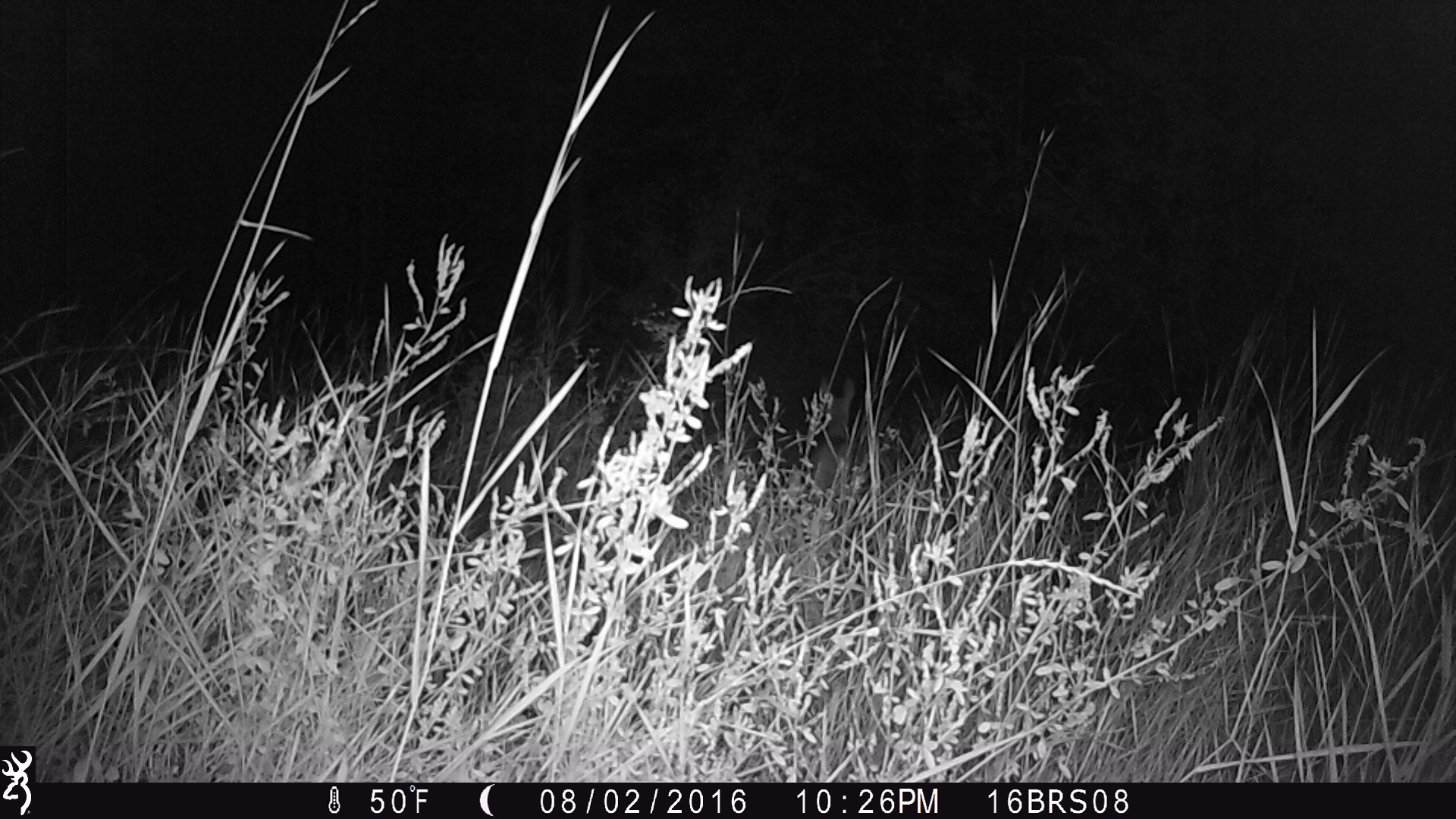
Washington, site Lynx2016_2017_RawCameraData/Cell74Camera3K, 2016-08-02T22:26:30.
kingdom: Animalia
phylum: Chordata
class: Mammalia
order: Artiodactyla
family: Cervidae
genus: Odocoileus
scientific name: Odocoileus virginianus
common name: white-tailed deer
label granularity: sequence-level